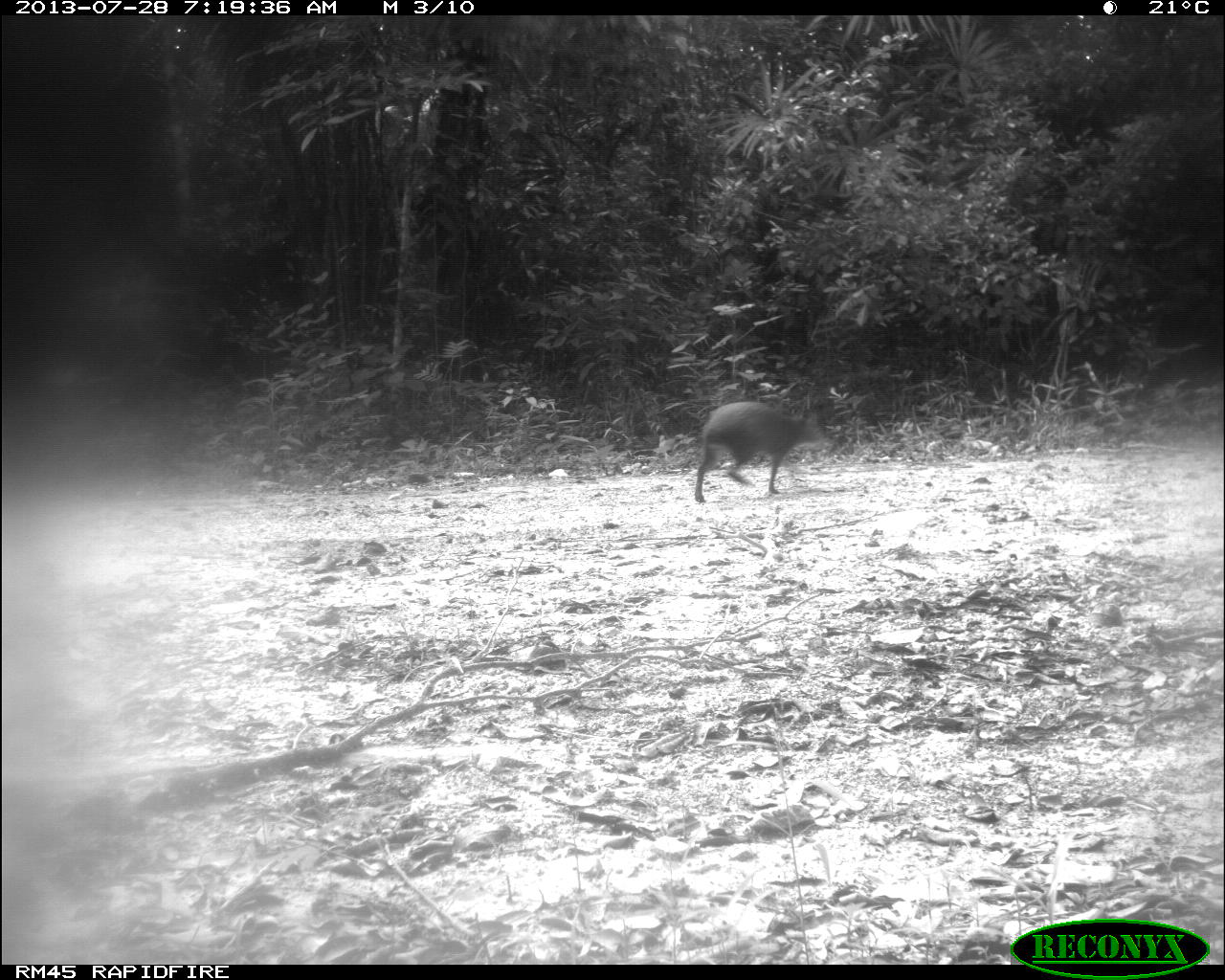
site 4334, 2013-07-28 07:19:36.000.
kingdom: Animalia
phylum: Chordata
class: Mammalia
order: Rodentia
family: Dasyproctidae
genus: Dasyprocta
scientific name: Dasyprocta punctata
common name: central american agouti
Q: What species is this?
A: Dasyprocta punctata (central american agouti).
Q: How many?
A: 1.